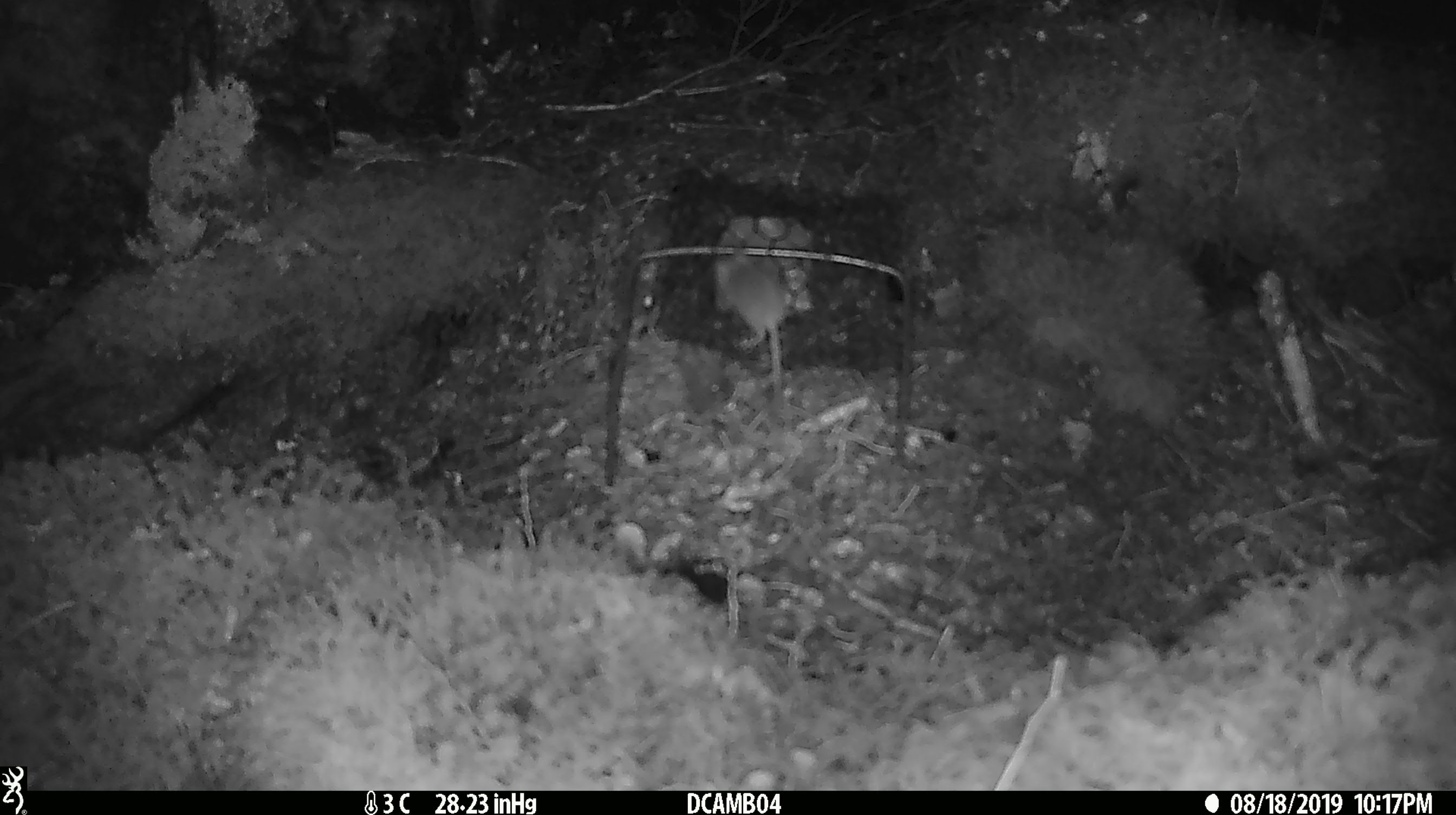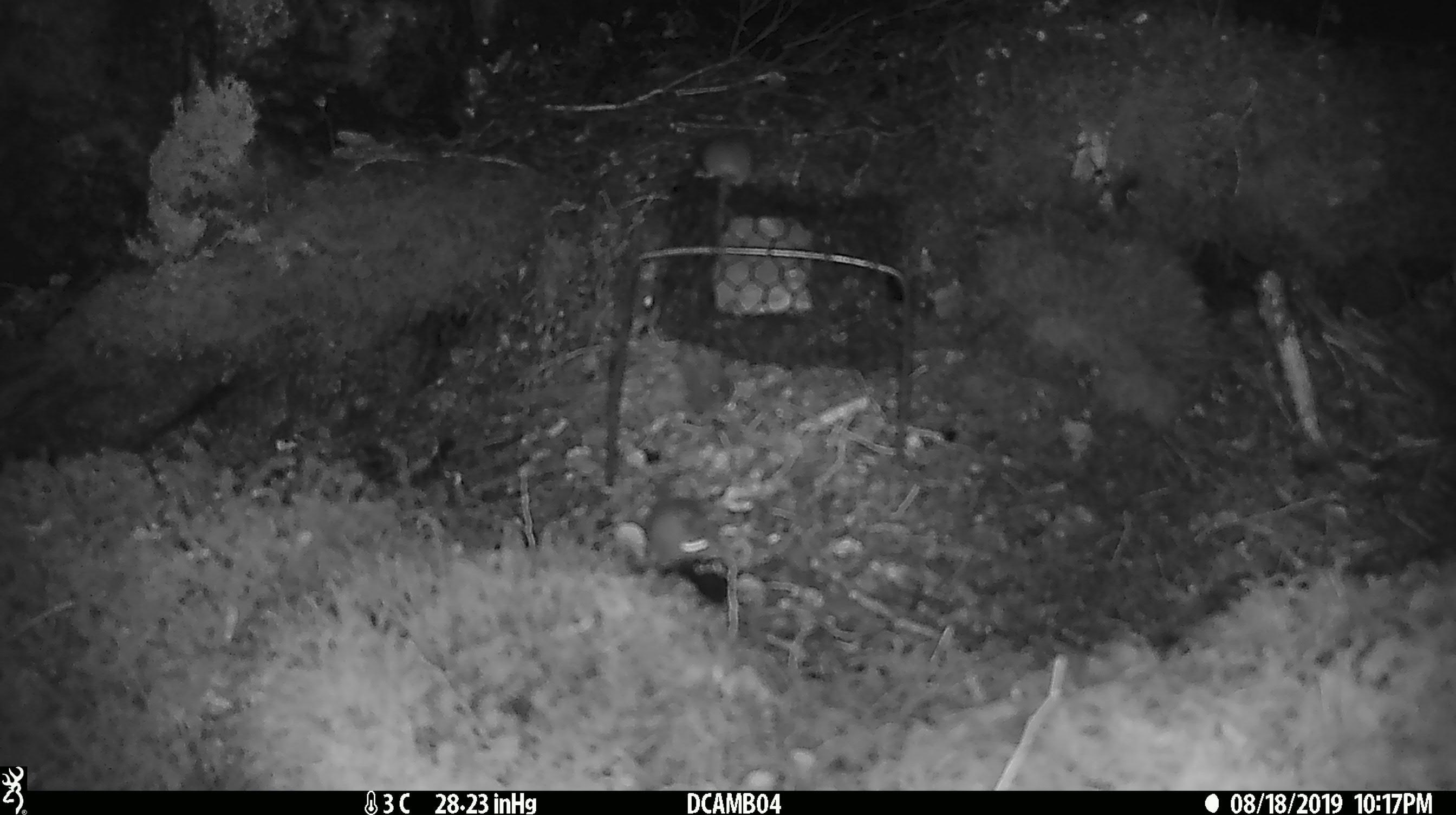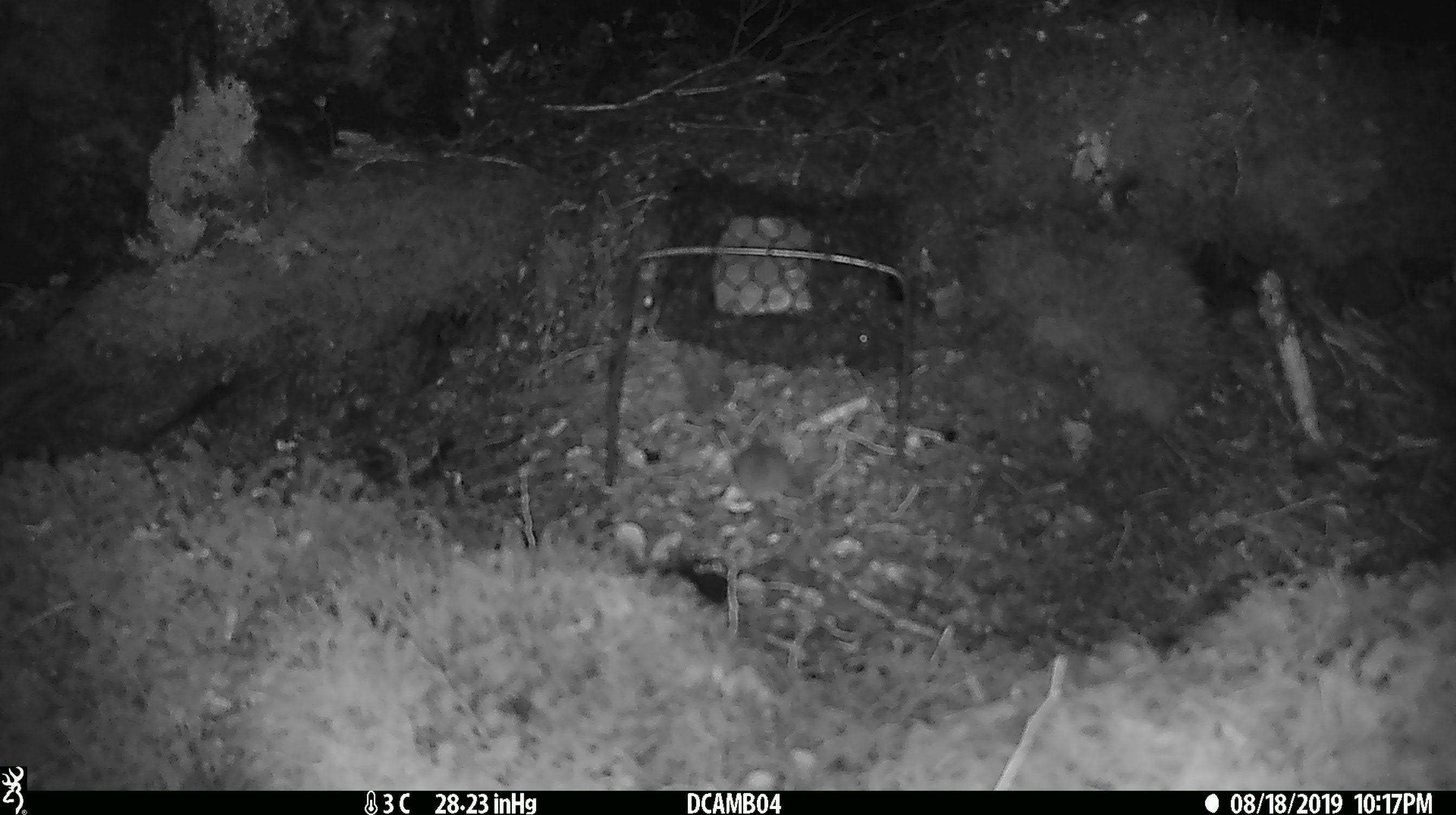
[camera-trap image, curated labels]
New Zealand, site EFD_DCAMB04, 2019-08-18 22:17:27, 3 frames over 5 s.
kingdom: Animalia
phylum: Chordata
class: Mammalia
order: Rodentia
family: Muridae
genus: Mus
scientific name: Mus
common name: mouse